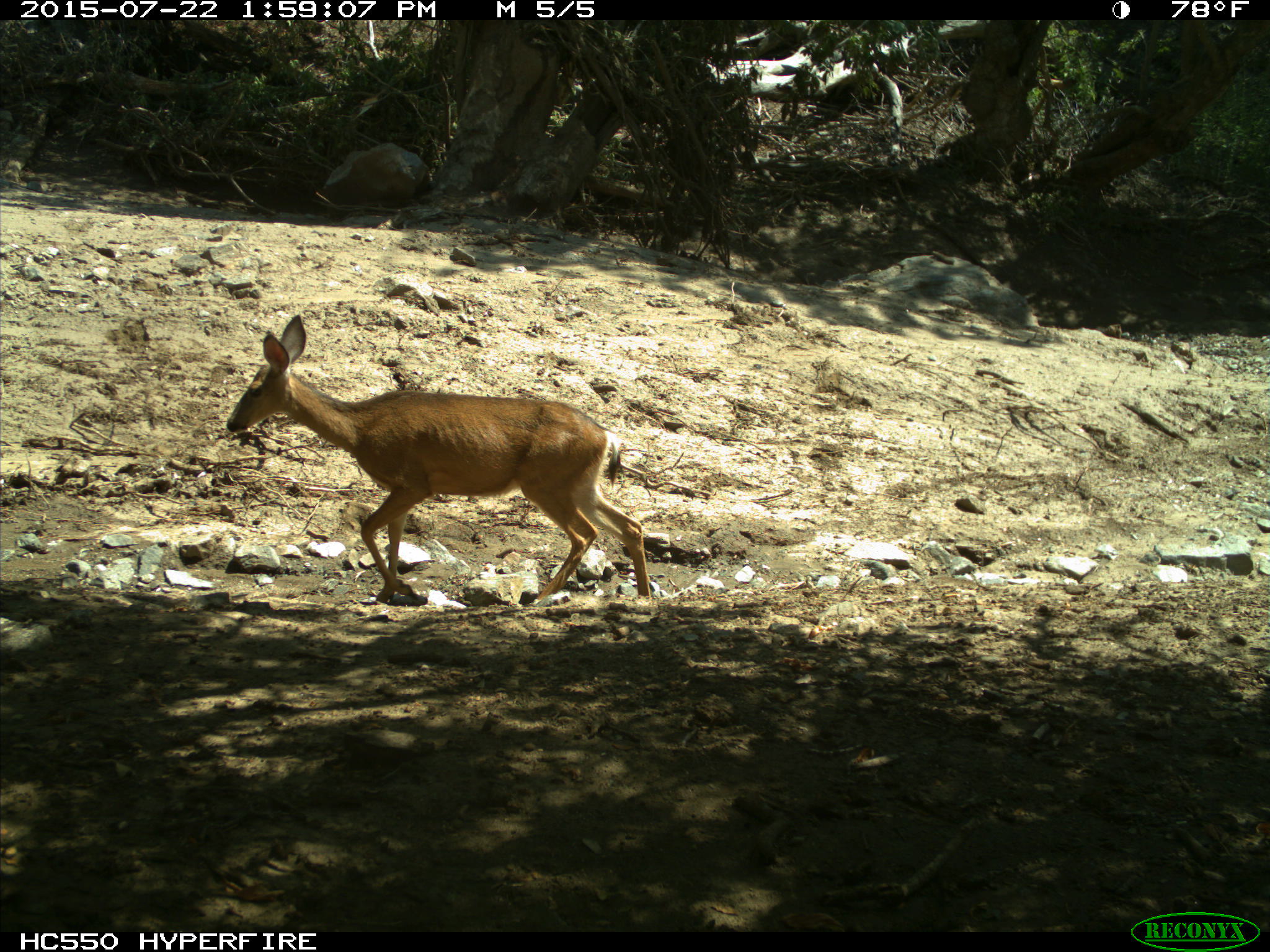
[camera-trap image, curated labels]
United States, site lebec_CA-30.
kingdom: Animalia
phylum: Chordata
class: Mammalia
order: Artiodactyla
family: Cervidae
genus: Odocoileus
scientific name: Odocoileus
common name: deer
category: unidentified deer